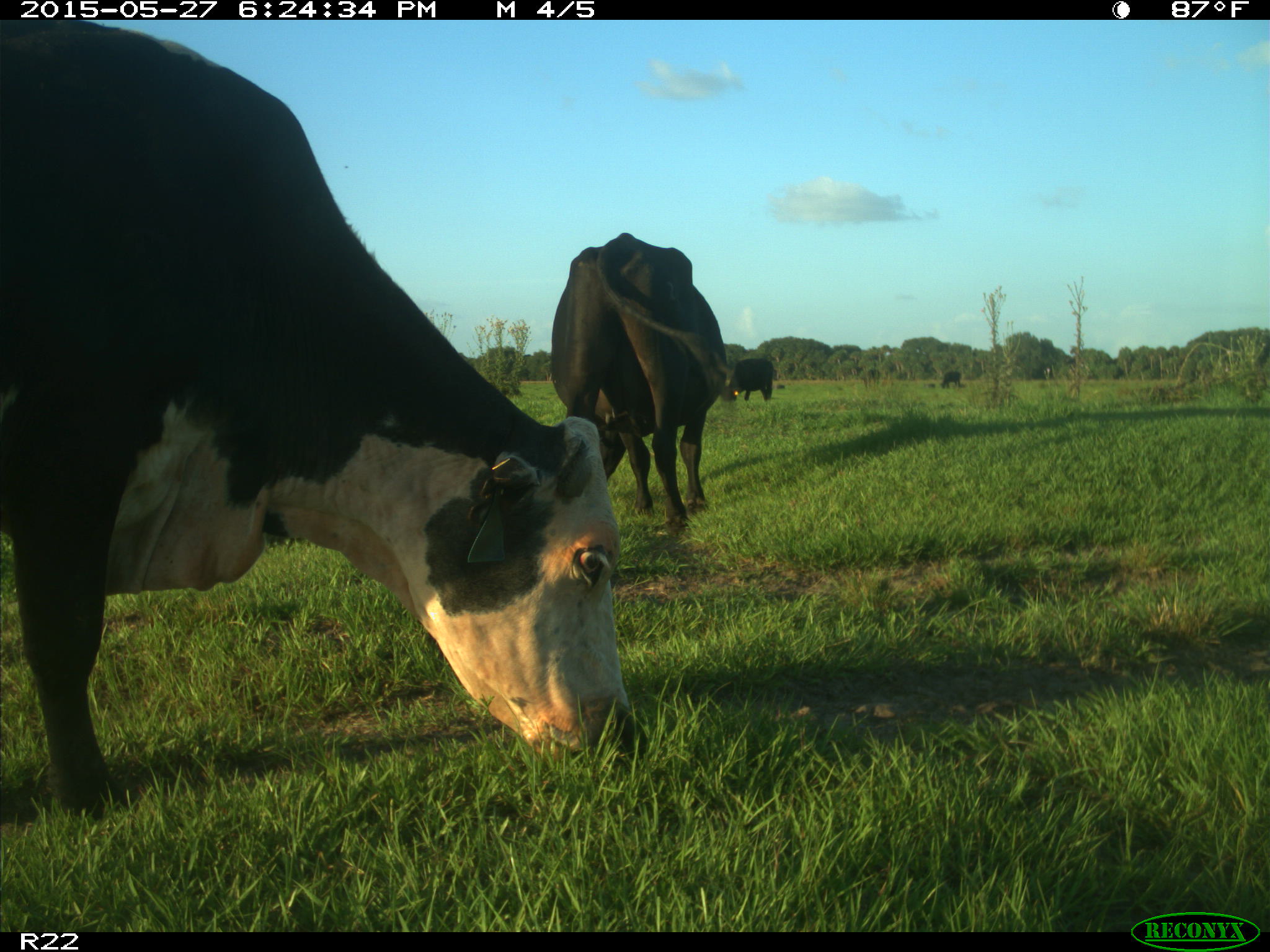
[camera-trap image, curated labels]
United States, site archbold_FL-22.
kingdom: Animalia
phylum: Chordata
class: Mammalia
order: Artiodactyla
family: Bovidae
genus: Bos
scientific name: Bos taurus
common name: domestic cow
Bos taurus (domestic cow).